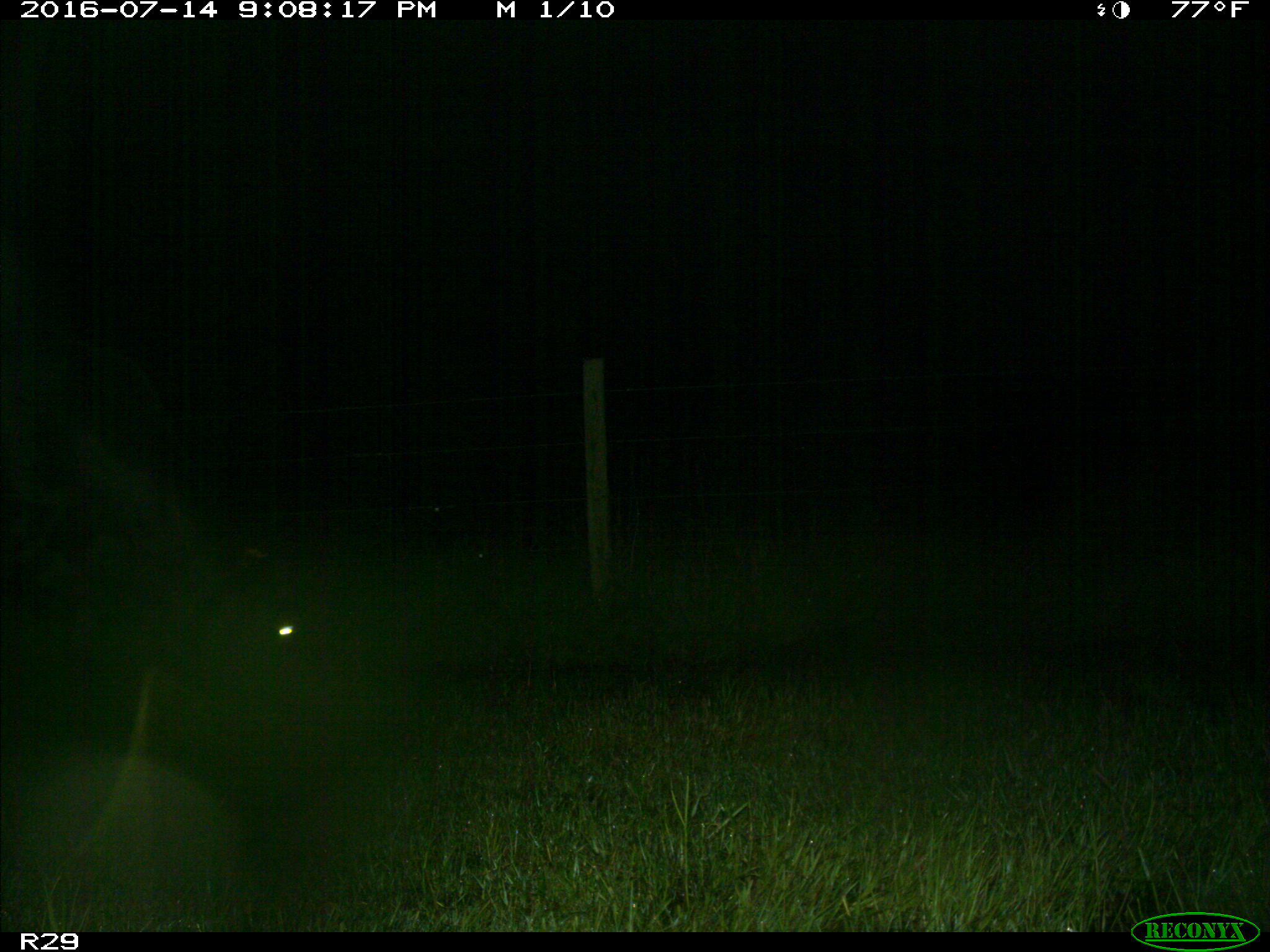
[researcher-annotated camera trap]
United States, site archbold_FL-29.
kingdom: Animalia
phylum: Chordata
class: Mammalia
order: Artiodactyla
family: Bovidae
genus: Bos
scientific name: Bos taurus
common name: domestic cow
Bos taurus (domestic cow).